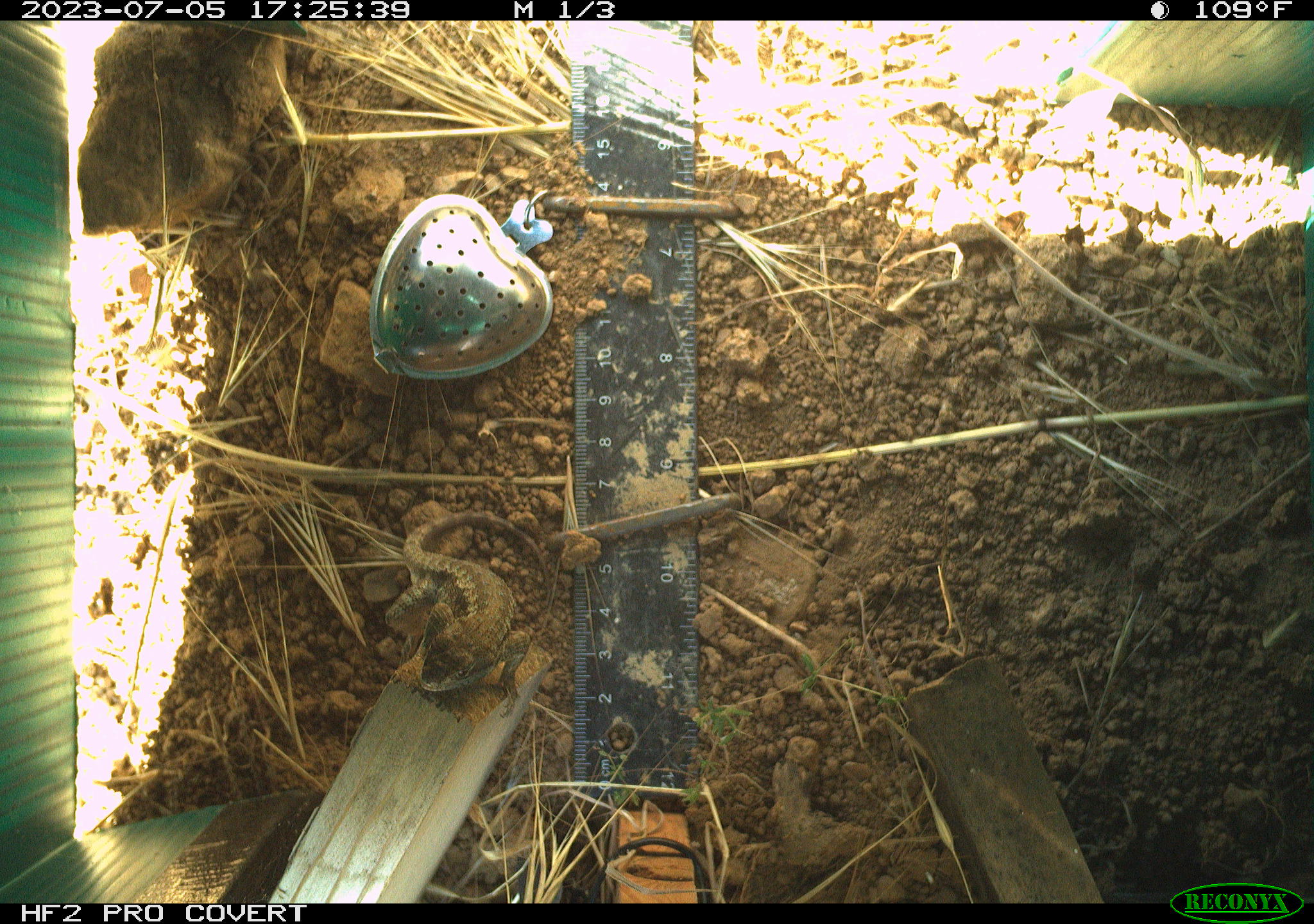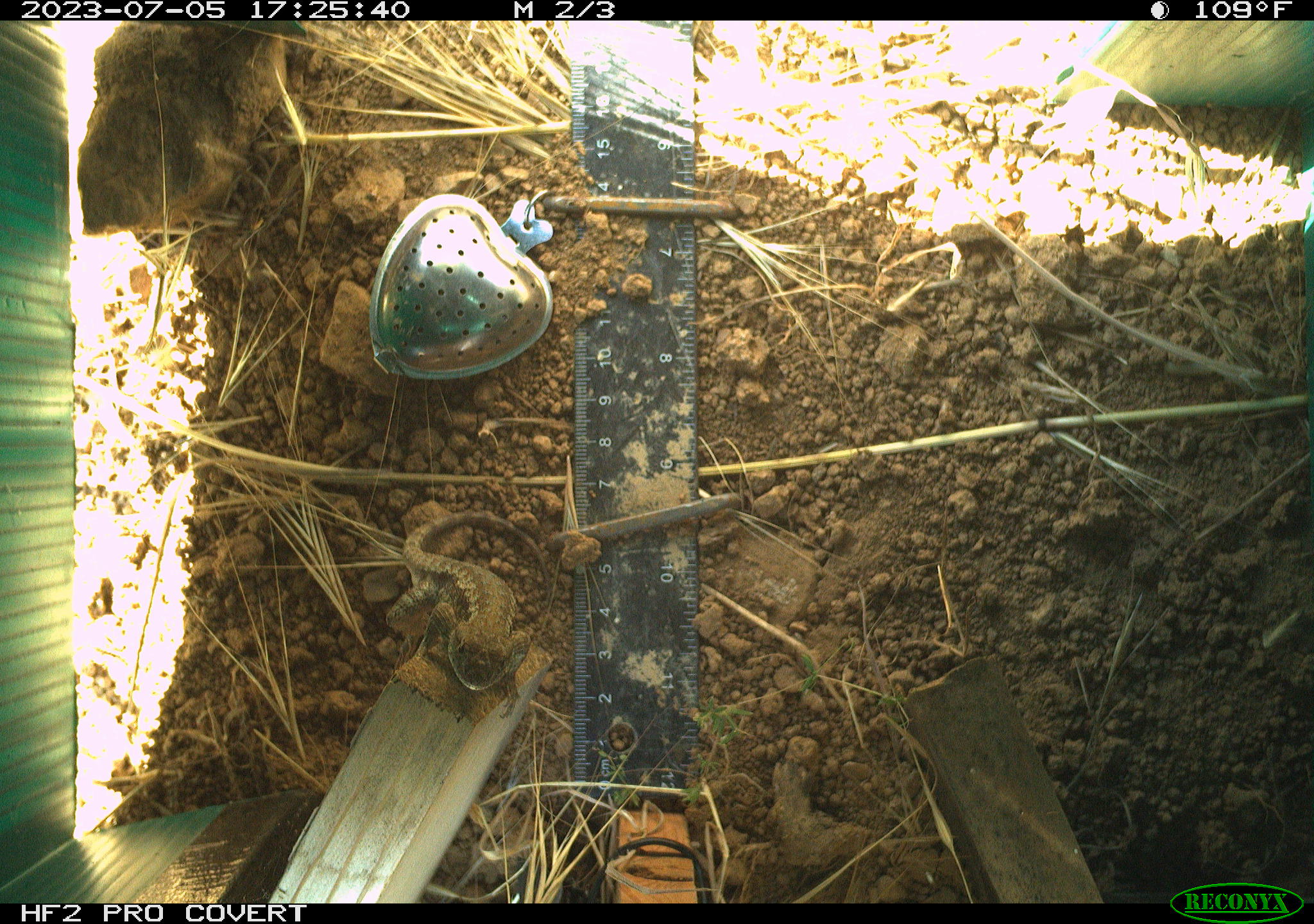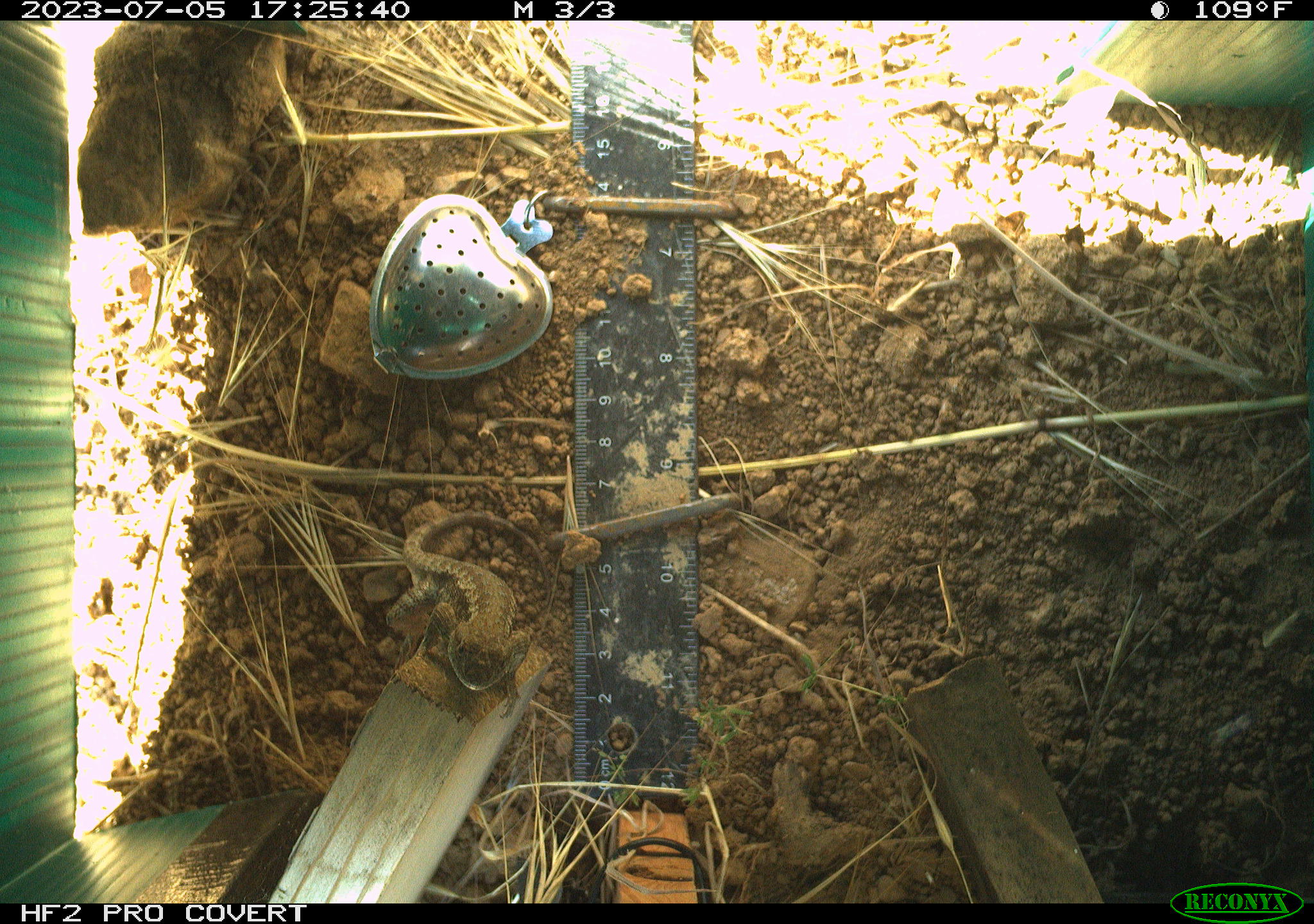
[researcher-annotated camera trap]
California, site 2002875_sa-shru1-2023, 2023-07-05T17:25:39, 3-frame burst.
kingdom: Animalia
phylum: Chordata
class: Reptilia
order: Squamata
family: Phrynosomatidae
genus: Sceloporus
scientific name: Sceloporus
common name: spiny lizards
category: sceloporus species